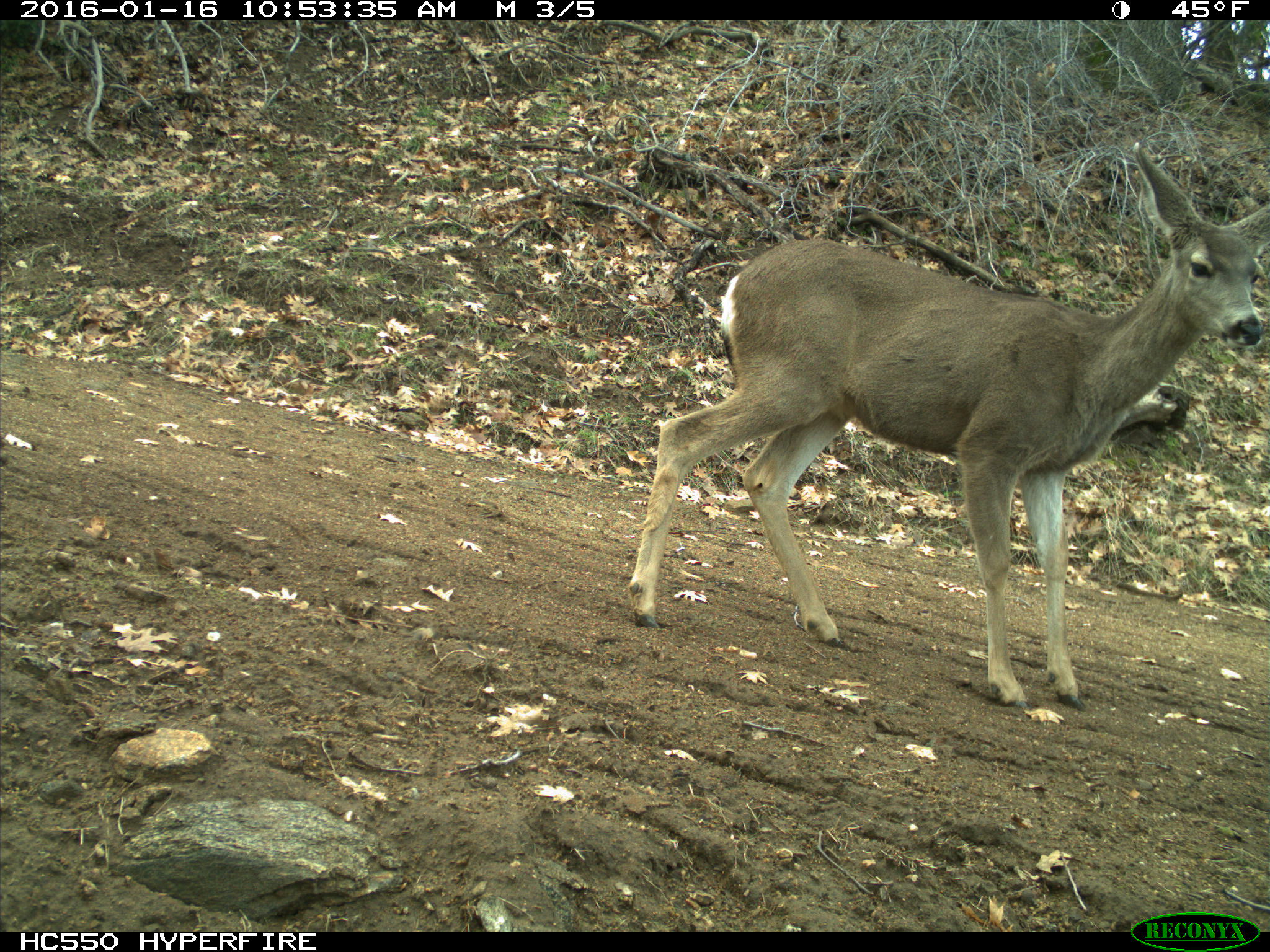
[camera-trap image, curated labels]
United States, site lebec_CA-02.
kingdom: Animalia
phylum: Chordata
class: Mammalia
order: Artiodactyla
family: Cervidae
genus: Odocoileus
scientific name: Odocoileus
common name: deer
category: unidentified deer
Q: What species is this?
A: Unidentified deer (deer) (Odocoileus).